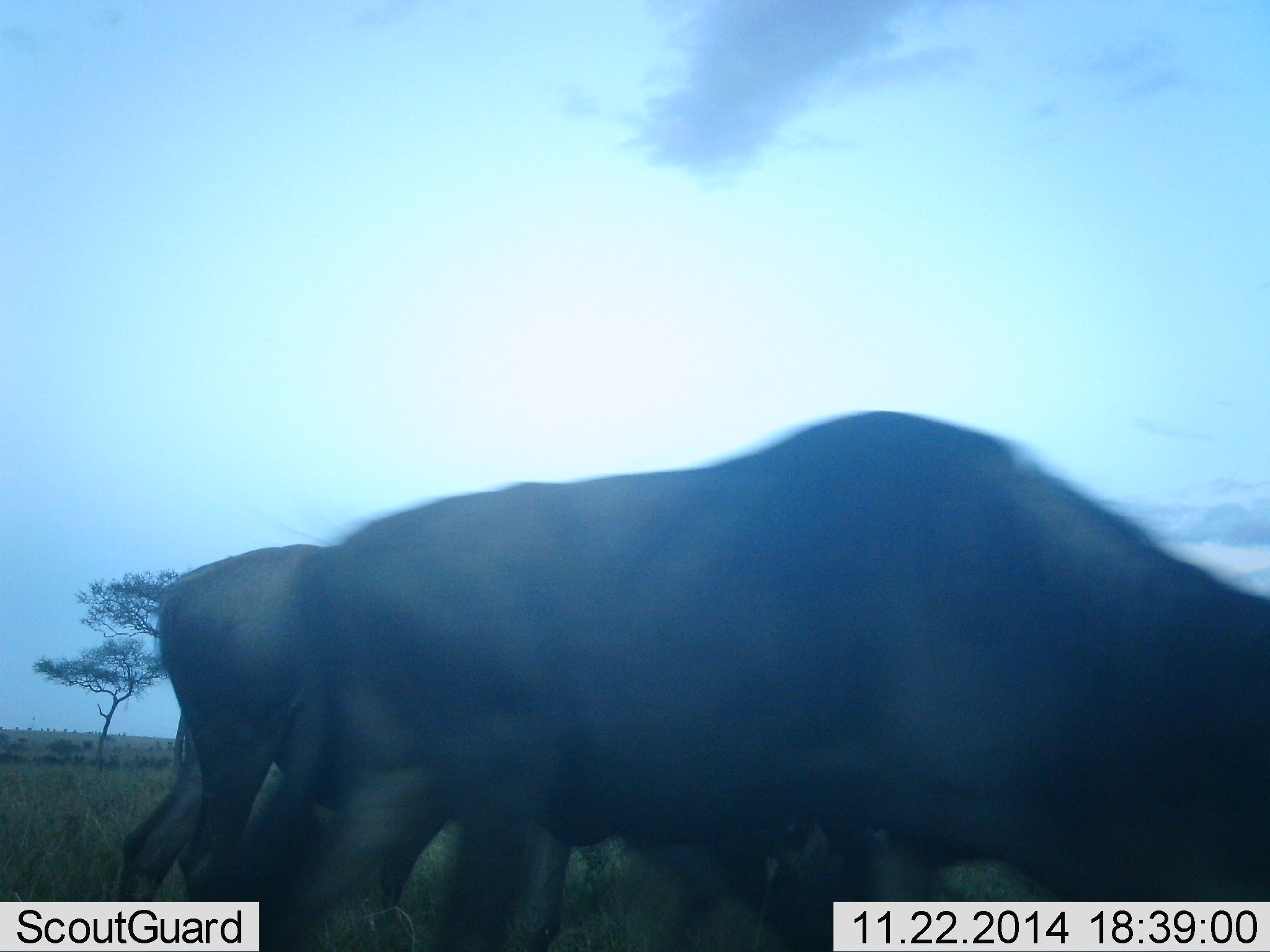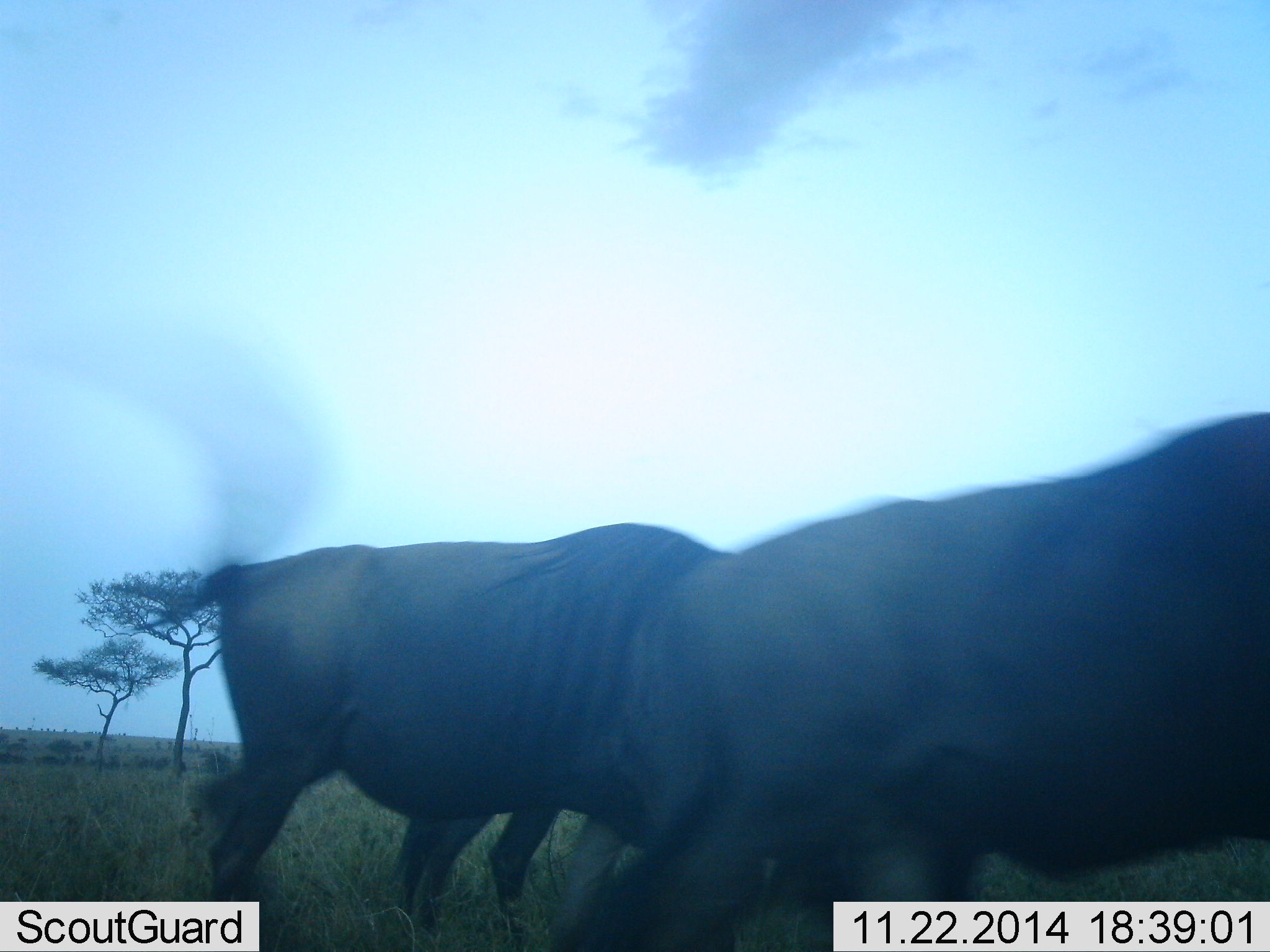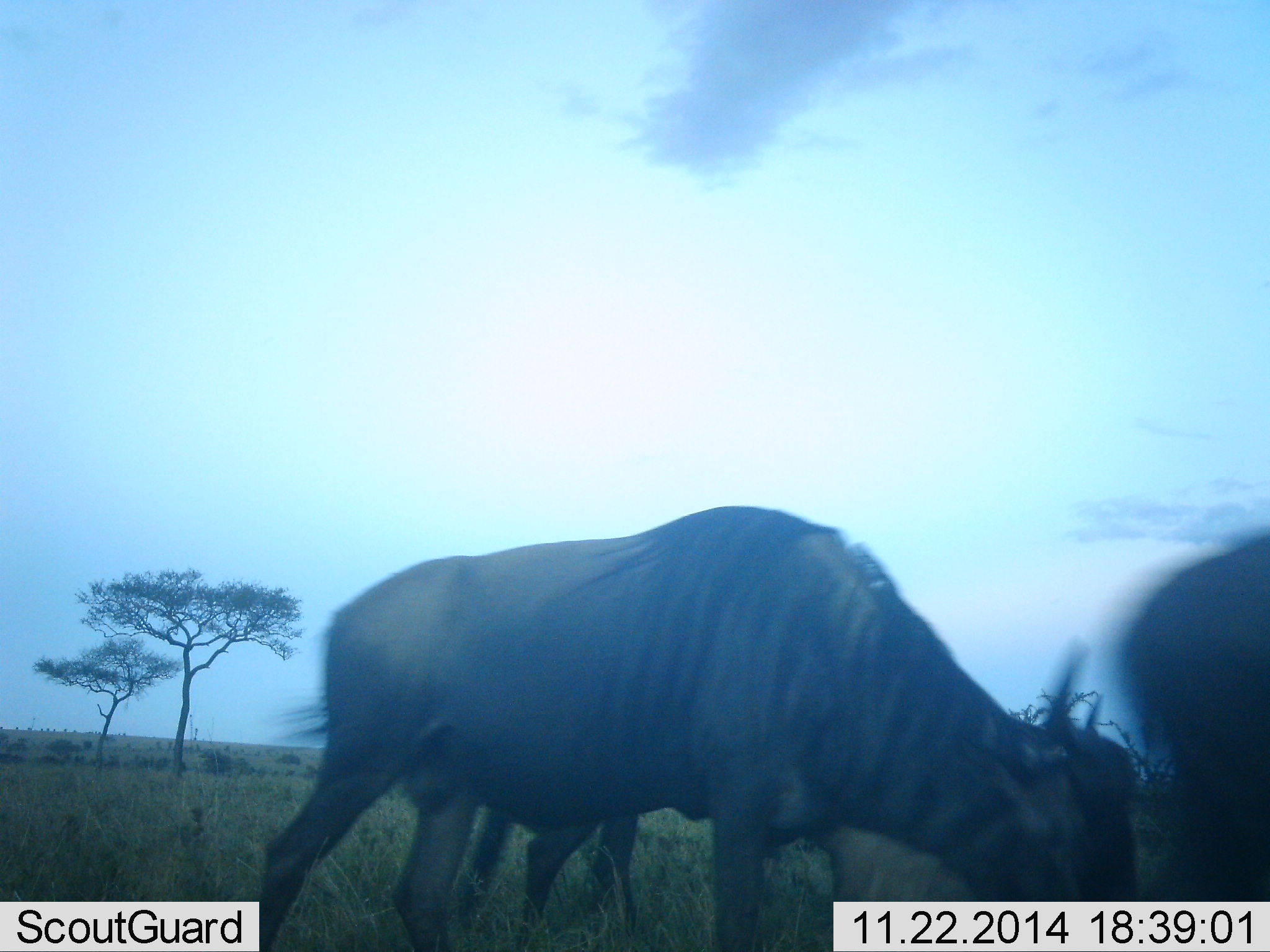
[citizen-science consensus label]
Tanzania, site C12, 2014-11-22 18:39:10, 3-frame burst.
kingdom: Animalia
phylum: Chordata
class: Mammalia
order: Artiodactyla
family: Bovidae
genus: Connochaetes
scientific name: Connochaetes taurinus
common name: blue wildebeest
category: wildebeest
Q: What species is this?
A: Wildebeest (blue wildebeest) (Connochaetes taurinus).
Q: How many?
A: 3.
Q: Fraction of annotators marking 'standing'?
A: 10%.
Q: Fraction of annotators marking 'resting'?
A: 0%.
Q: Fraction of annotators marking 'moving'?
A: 80%.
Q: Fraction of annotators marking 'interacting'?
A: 0%.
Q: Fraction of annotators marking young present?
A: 0%.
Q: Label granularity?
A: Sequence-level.